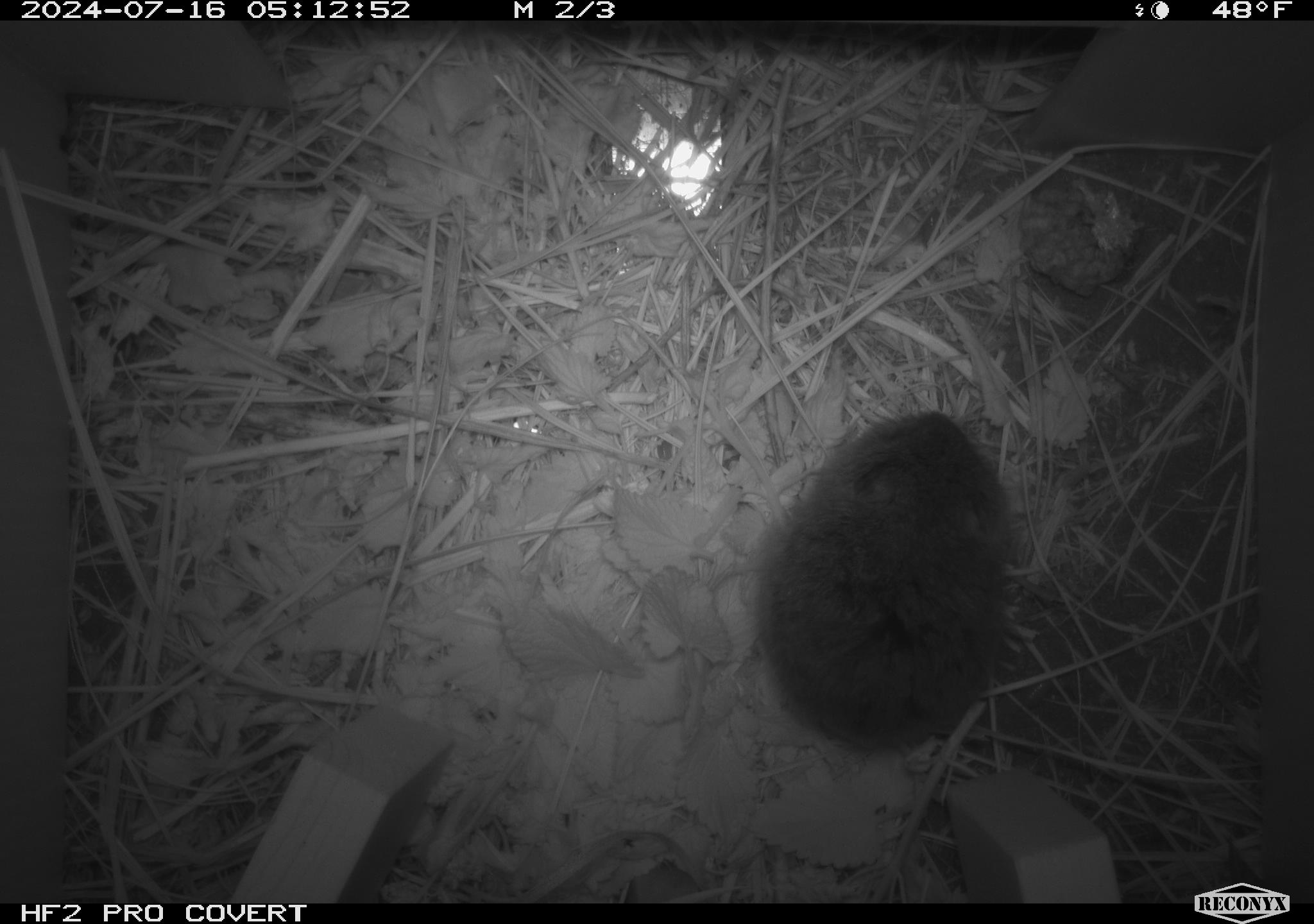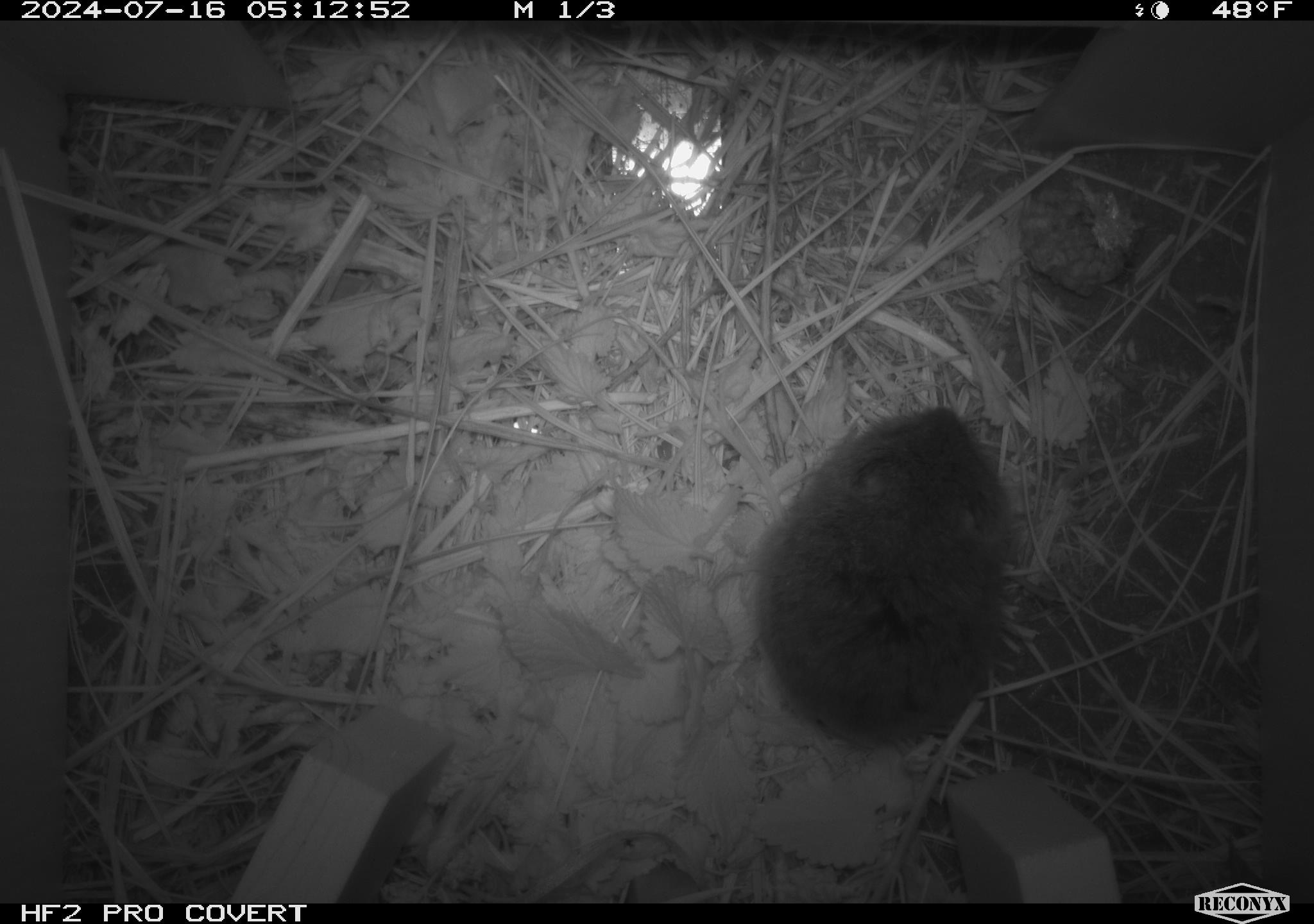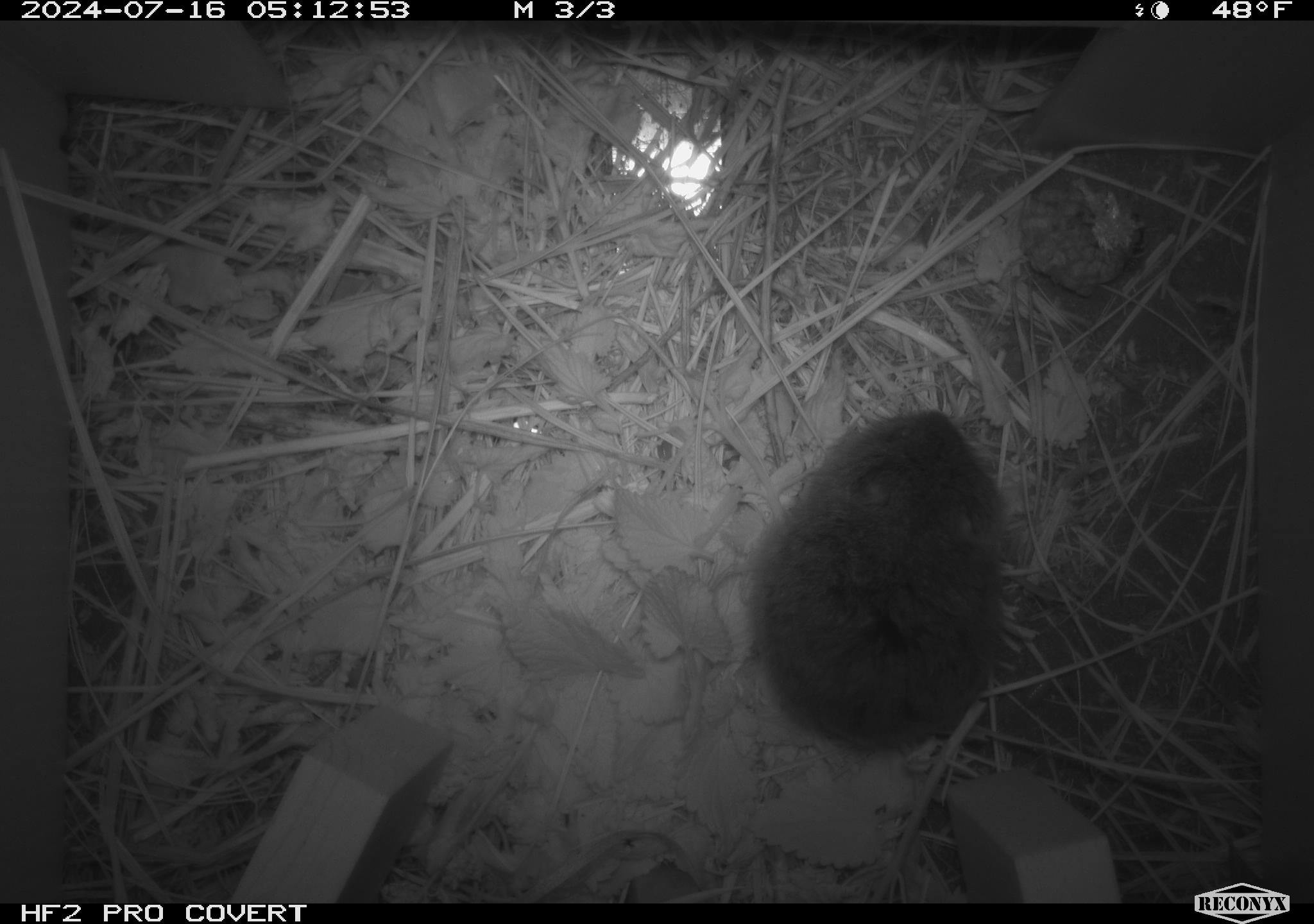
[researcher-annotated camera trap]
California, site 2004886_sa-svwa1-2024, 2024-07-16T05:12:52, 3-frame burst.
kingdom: Animalia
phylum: Chordata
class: Mammalia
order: Rodentia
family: Cricetidae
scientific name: Arvicolinae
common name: voles, lemmings, and muskrats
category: arvicolinae subfamily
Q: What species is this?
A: Arvicolinae subfamily (voles, lemmings, and muskrats) (Arvicolinae).